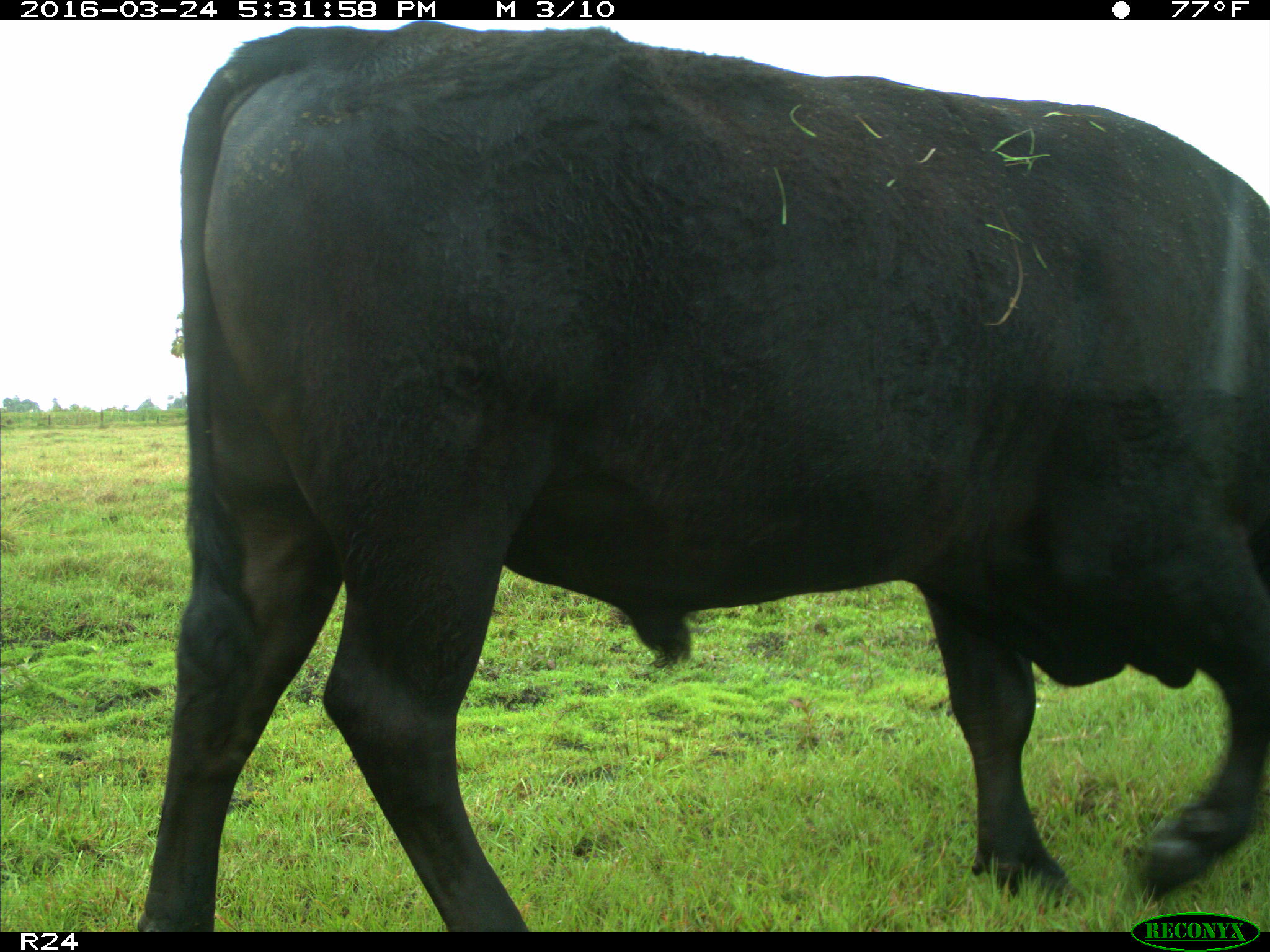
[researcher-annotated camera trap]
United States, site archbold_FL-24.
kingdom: Animalia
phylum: Chordata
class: Mammalia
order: Artiodactyla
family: Bovidae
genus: Bos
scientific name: Bos taurus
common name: domestic cow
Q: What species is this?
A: Bos taurus (domestic cow).